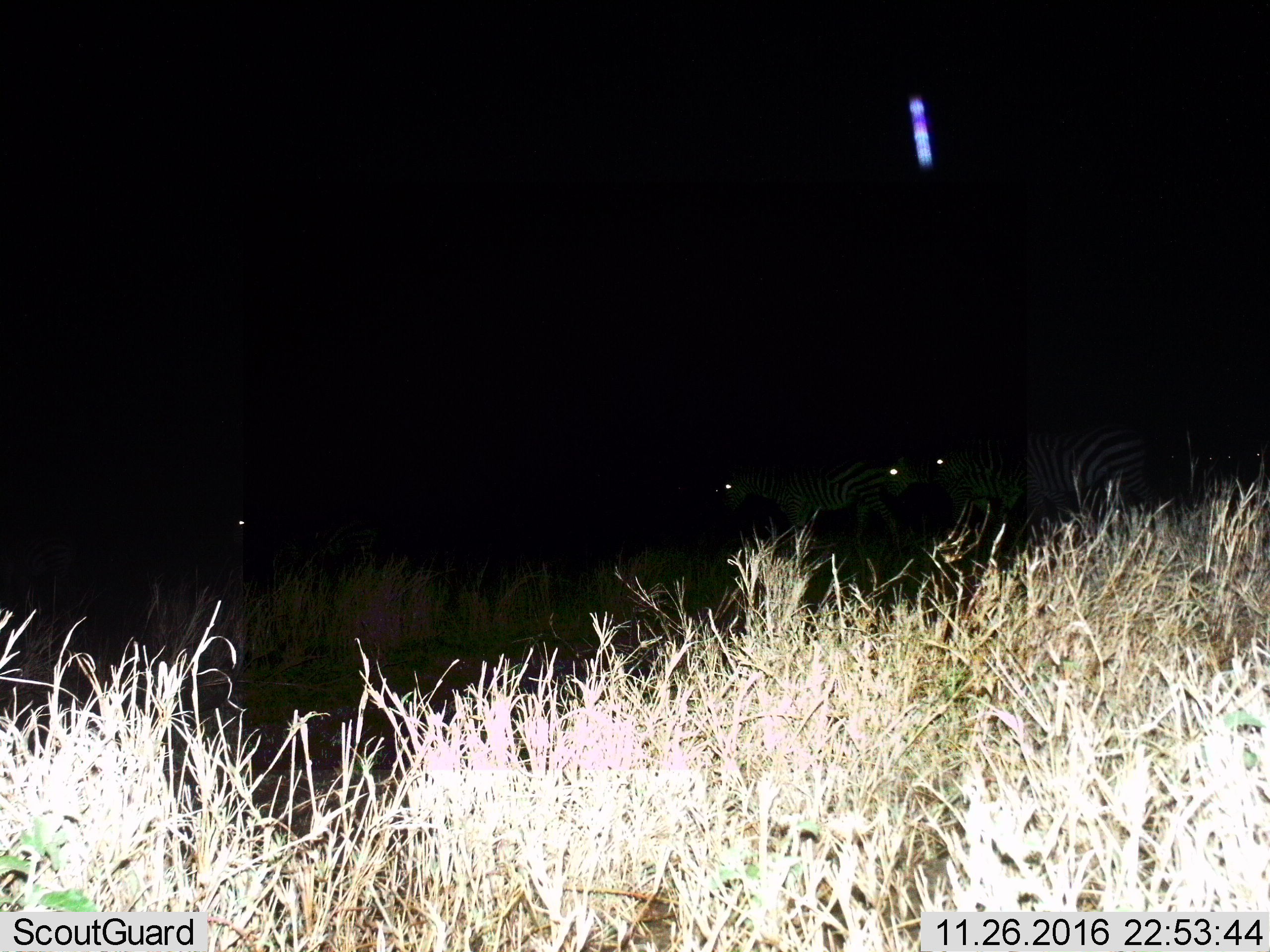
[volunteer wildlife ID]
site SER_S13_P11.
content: unidentified animal